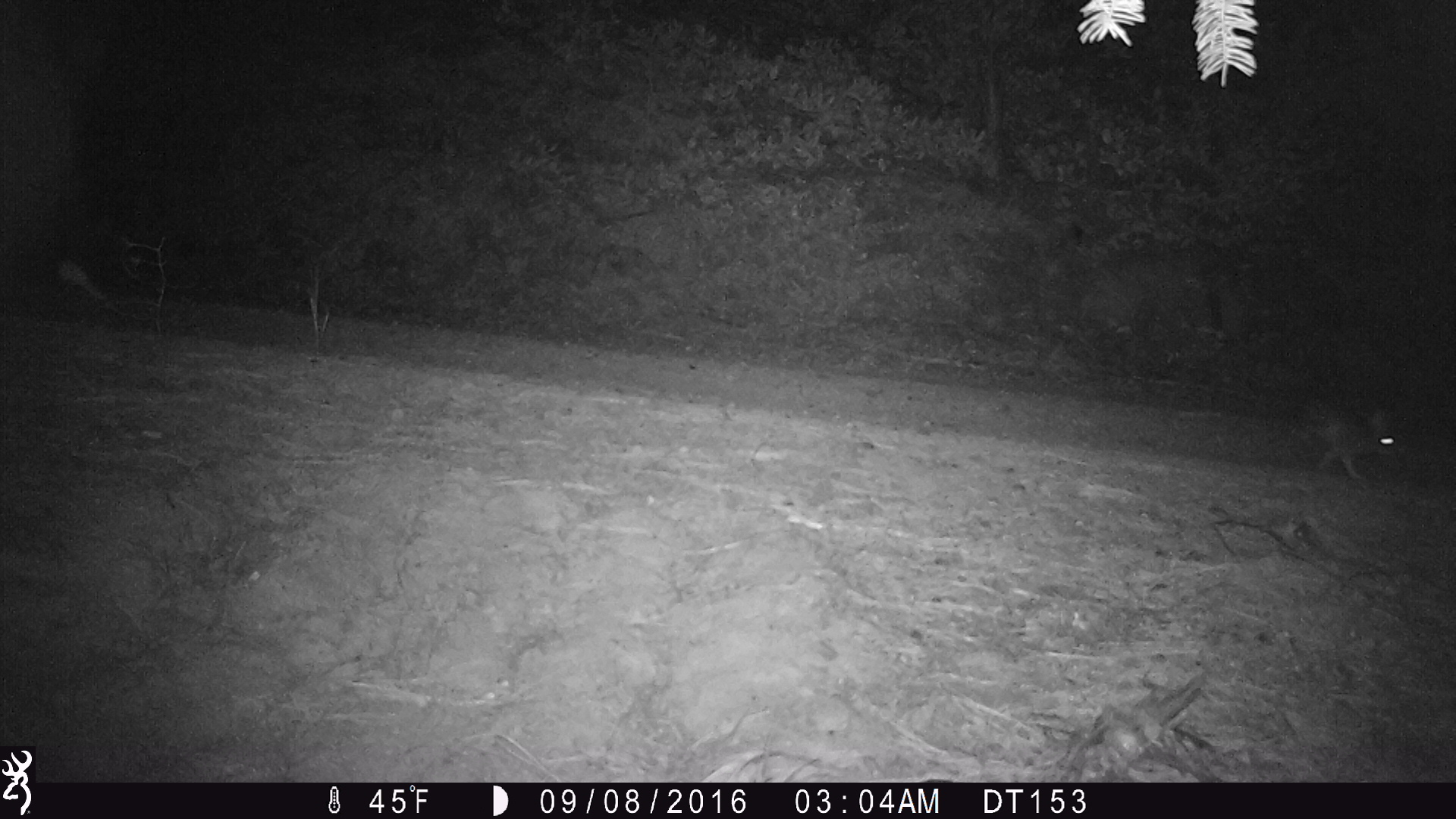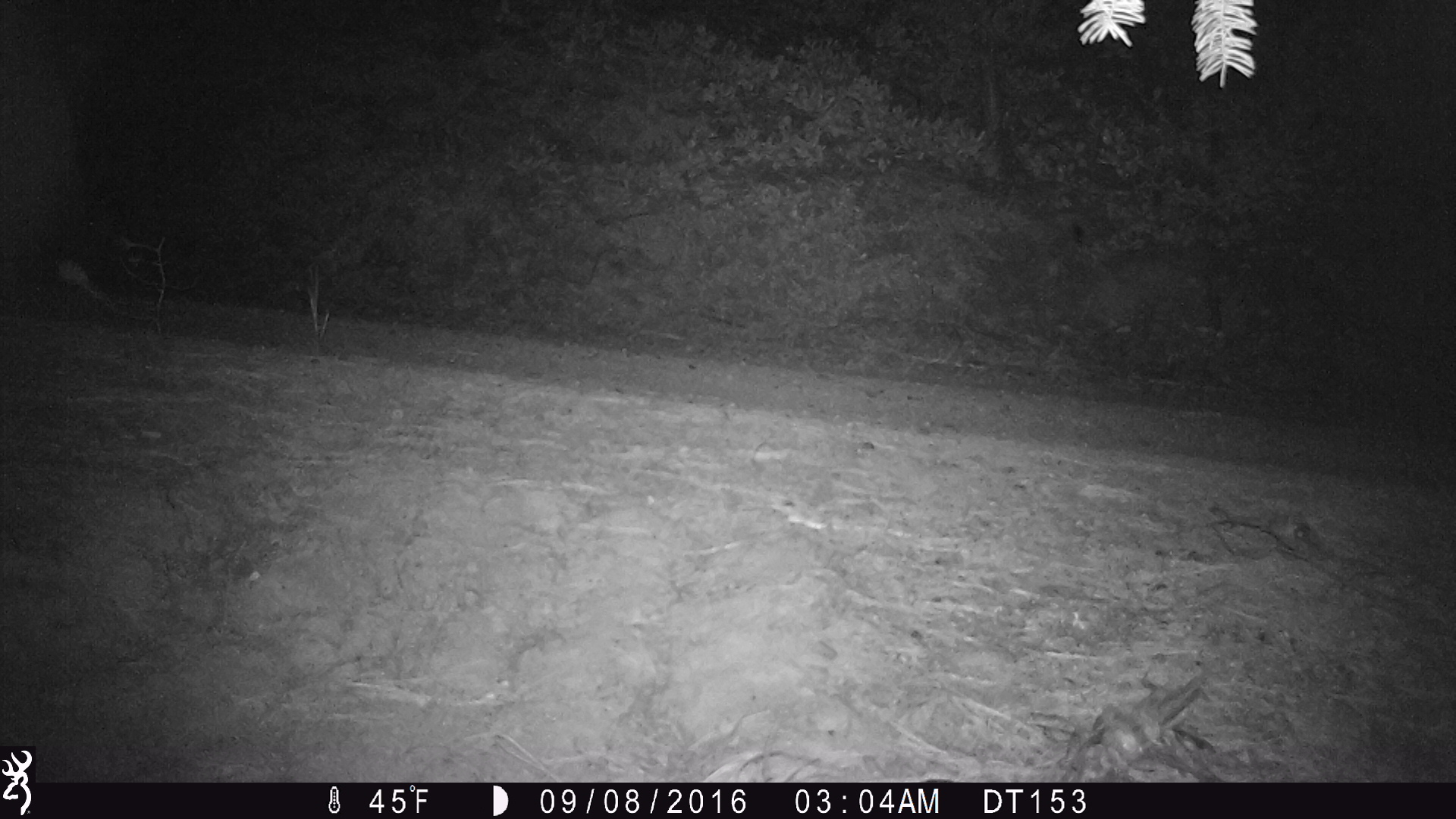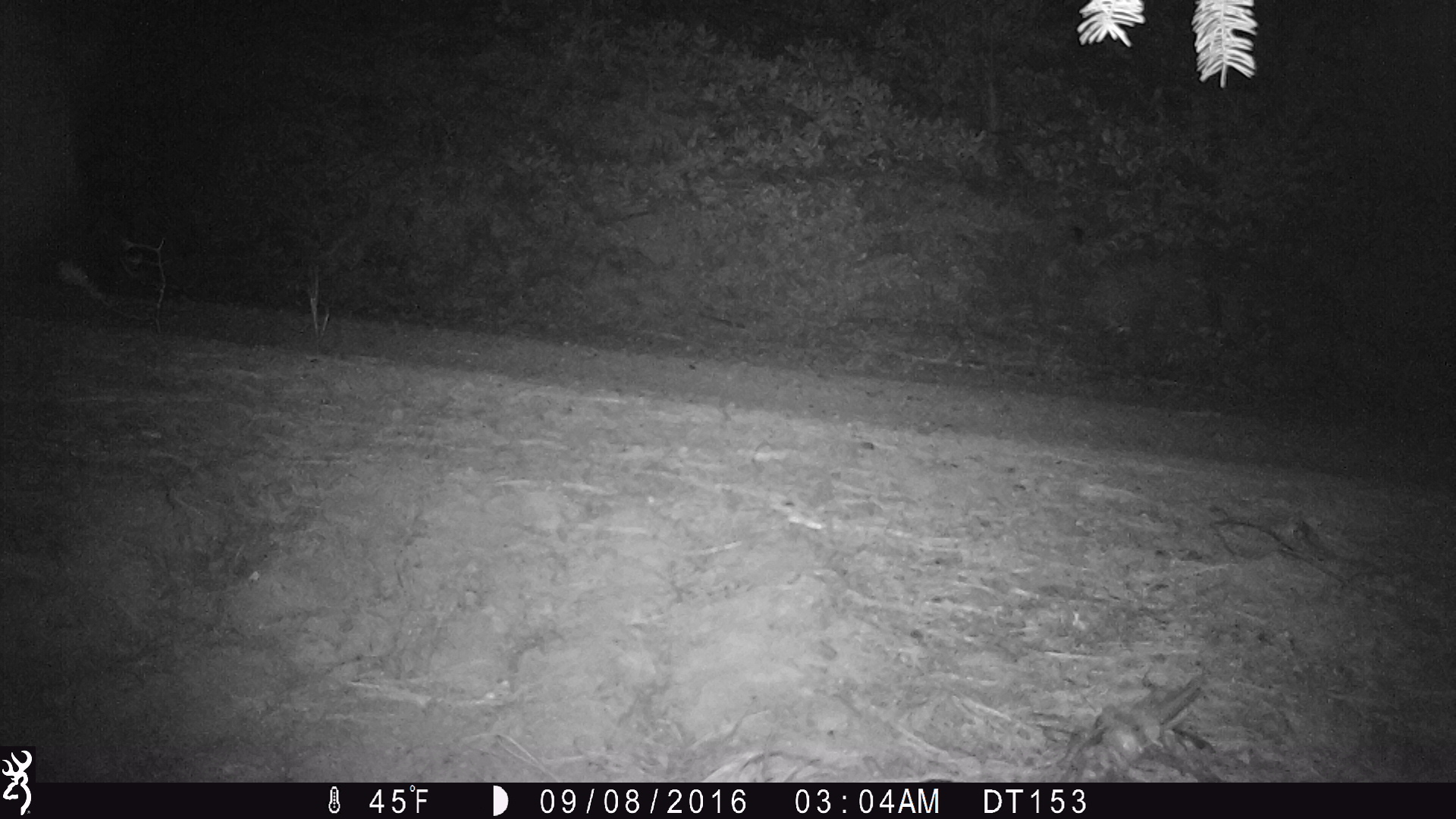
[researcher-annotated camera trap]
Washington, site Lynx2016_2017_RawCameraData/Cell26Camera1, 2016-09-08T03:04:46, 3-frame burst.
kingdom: Animalia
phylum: Chordata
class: Mammalia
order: Lagomorpha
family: Leporidae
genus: Lepus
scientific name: Lepus americanus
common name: snowshoe hare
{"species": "Lepus americanus (snowshoe hare)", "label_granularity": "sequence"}